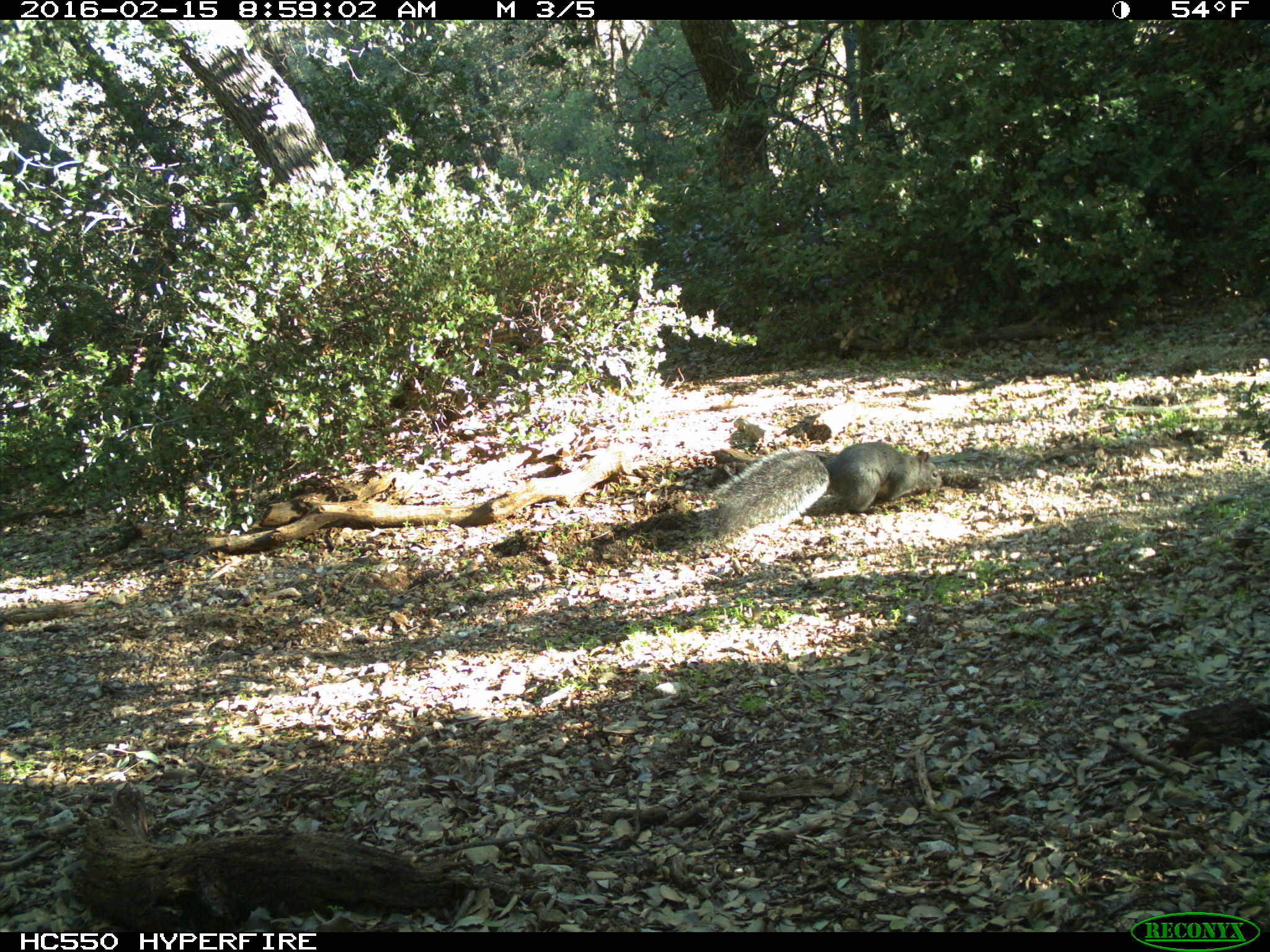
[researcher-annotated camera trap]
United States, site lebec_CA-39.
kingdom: Animalia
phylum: Chordata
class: Mammalia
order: Rodentia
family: Sciuridae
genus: Sciurus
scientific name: Sciurus carolinensis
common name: eastern gray squirrel